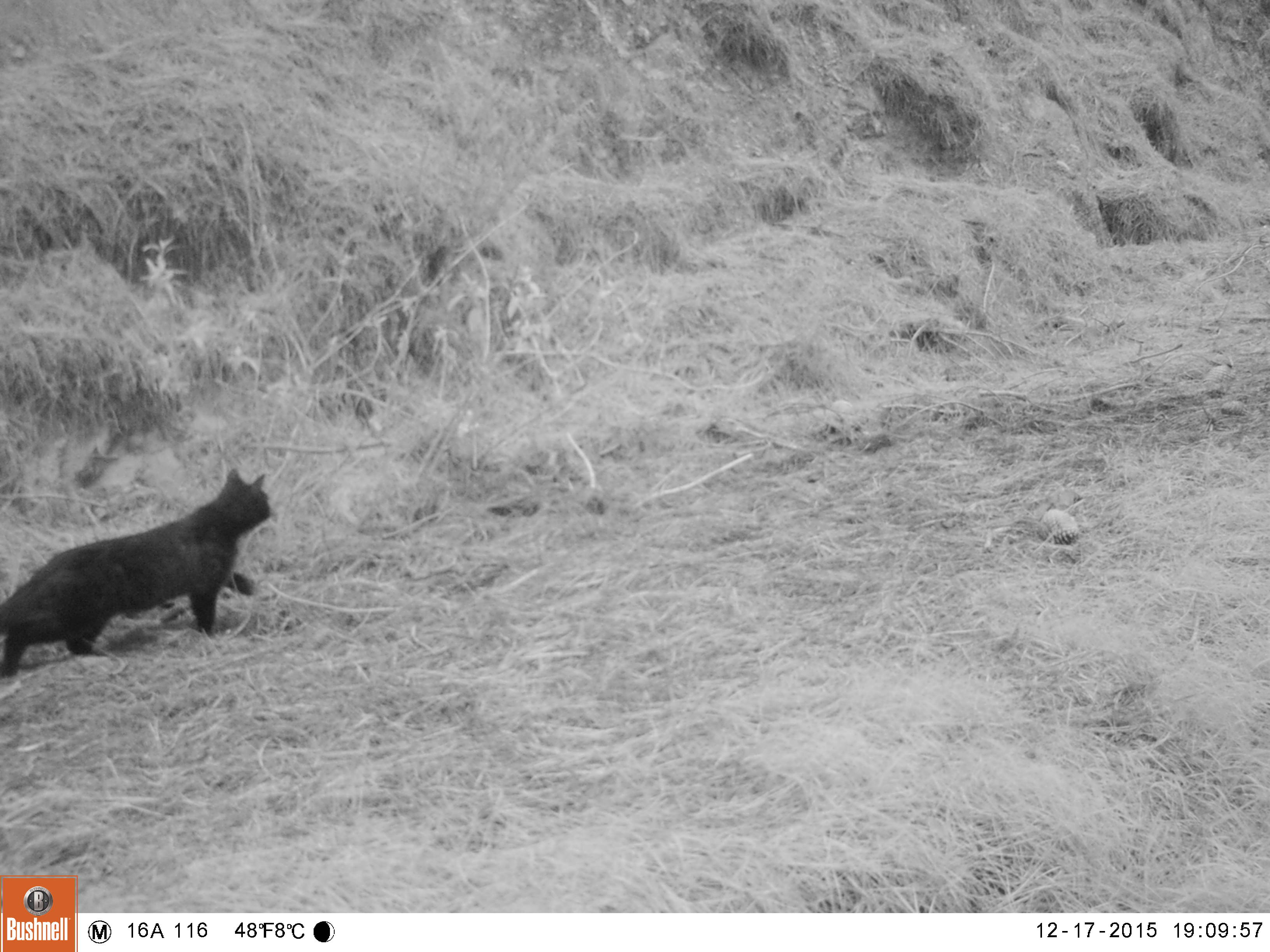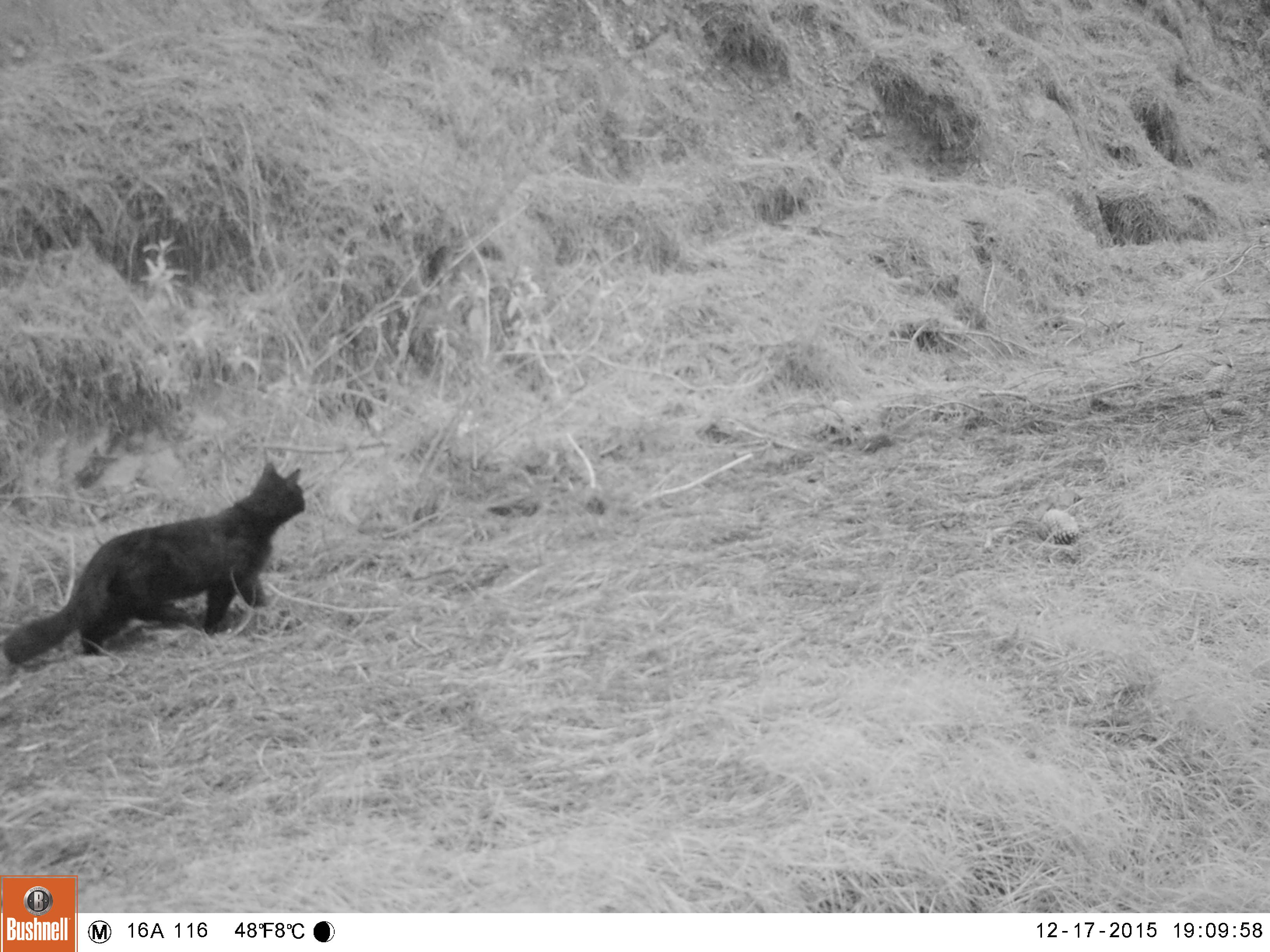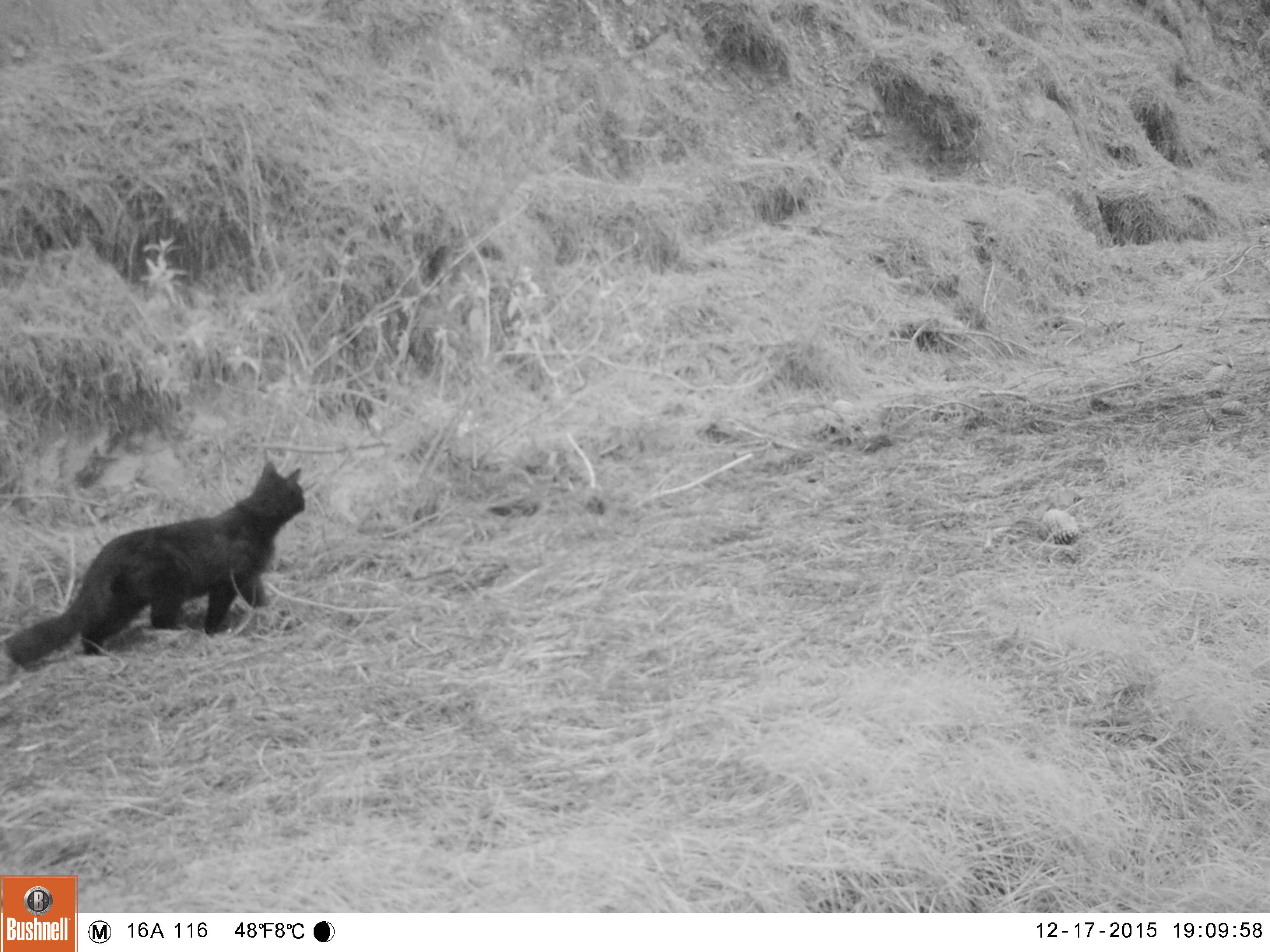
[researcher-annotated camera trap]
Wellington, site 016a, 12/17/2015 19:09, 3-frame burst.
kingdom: Animalia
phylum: Chordata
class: Mammalia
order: Carnivora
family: Felidae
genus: Felis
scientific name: Felis catus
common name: cat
Cat (Felis catus).